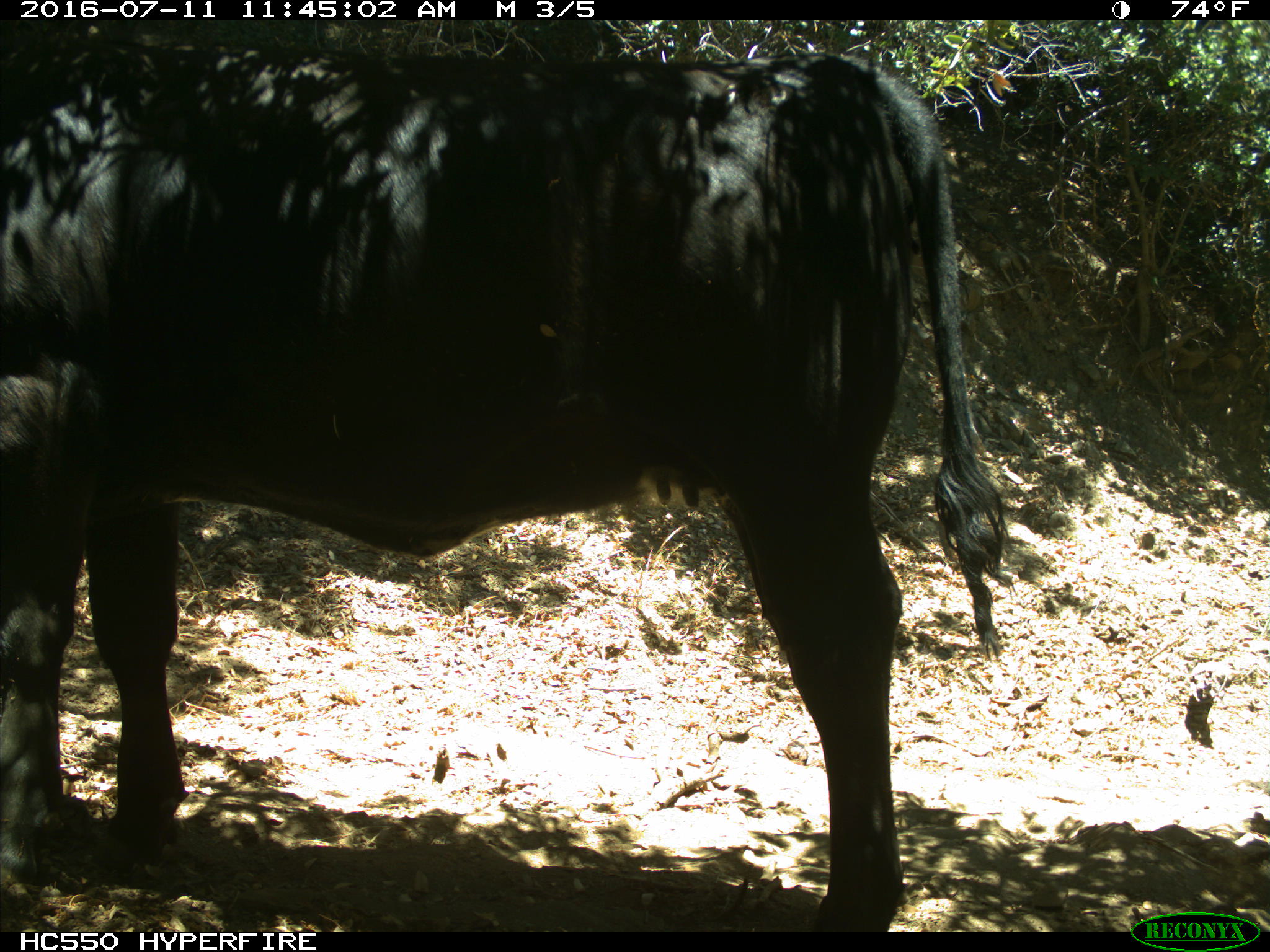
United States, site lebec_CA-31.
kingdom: Animalia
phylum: Chordata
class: Mammalia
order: Artiodactyla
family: Bovidae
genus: Bos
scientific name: Bos taurus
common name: domestic cow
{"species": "Bos taurus (domestic cow)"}